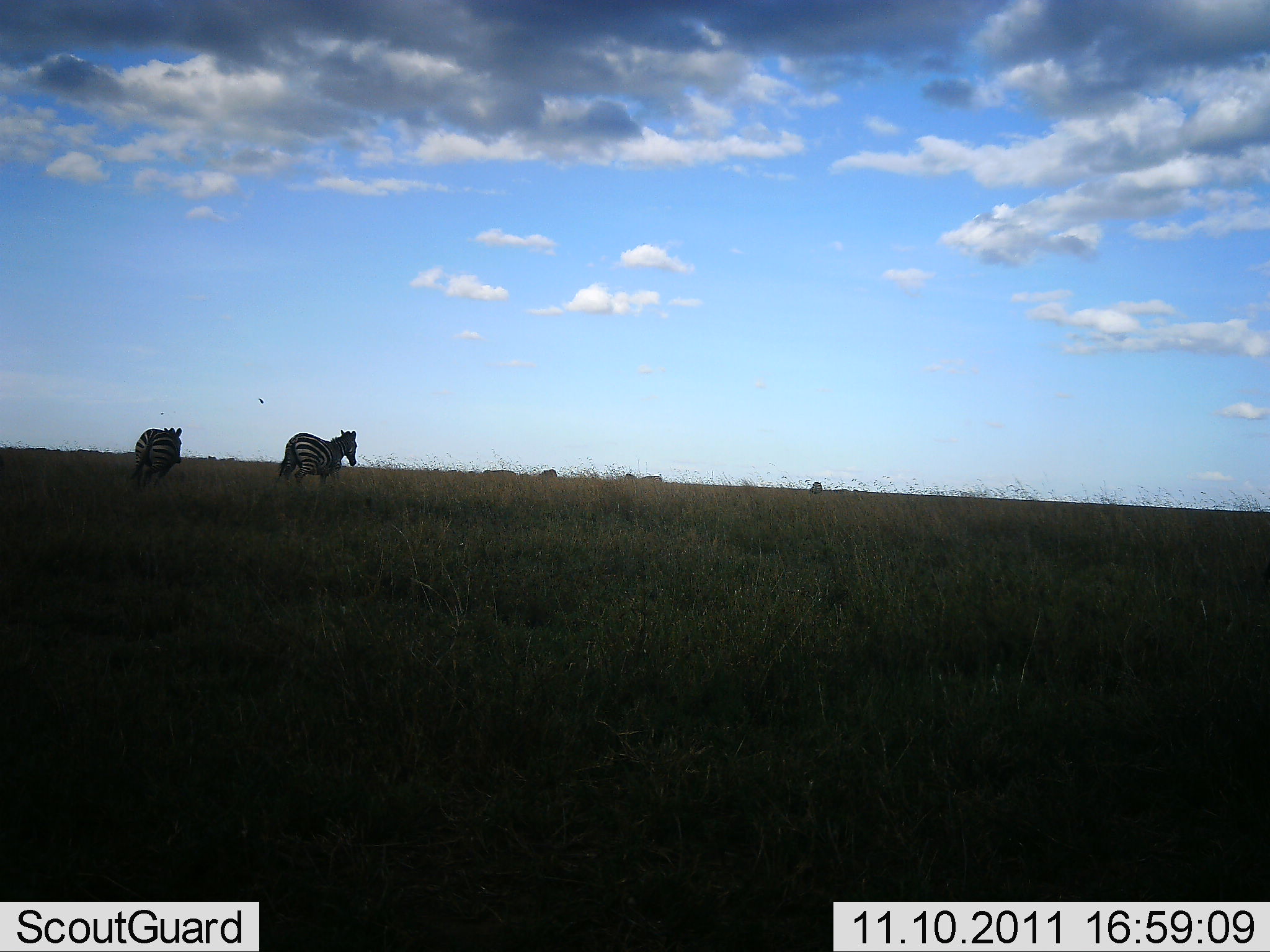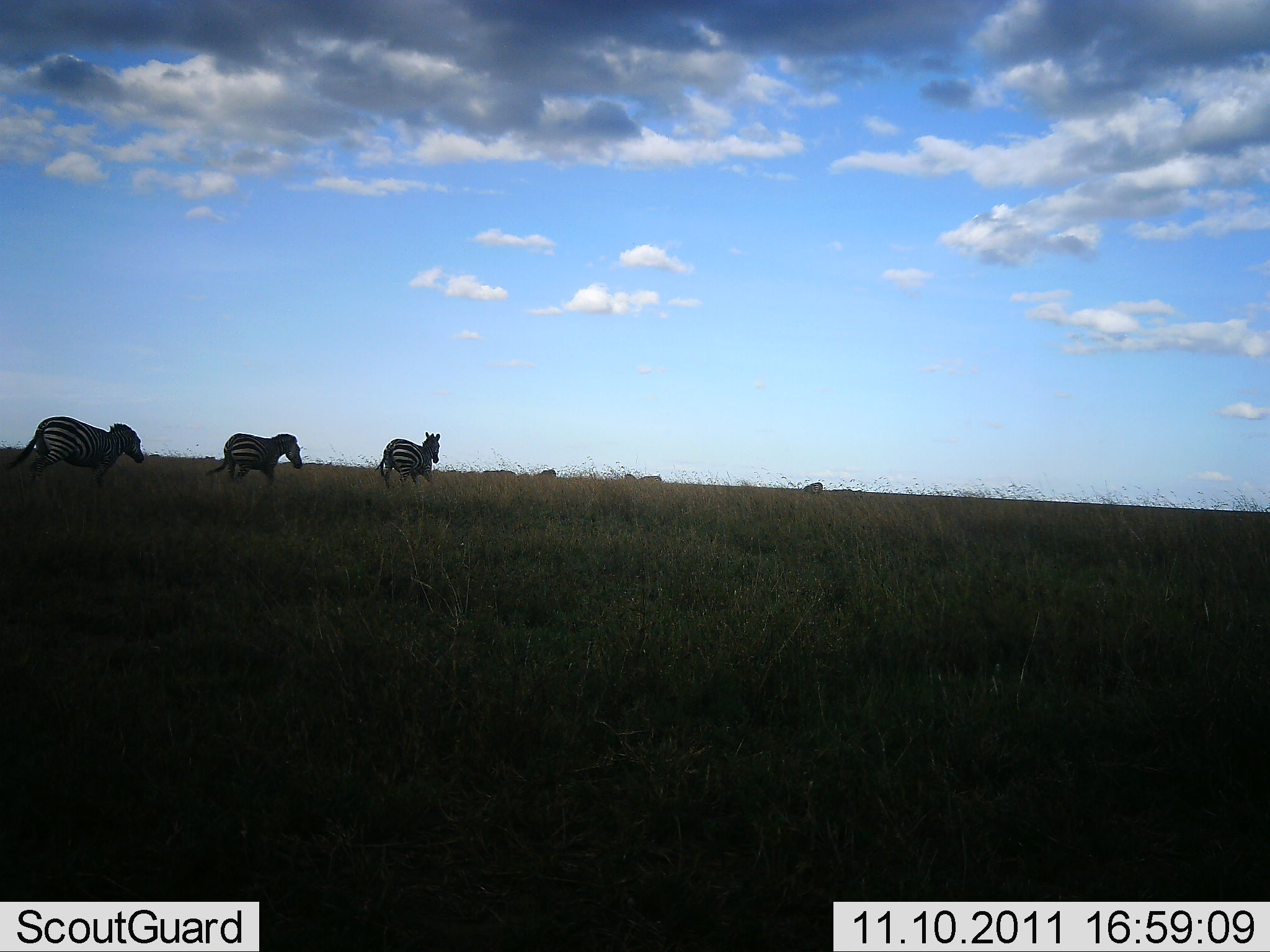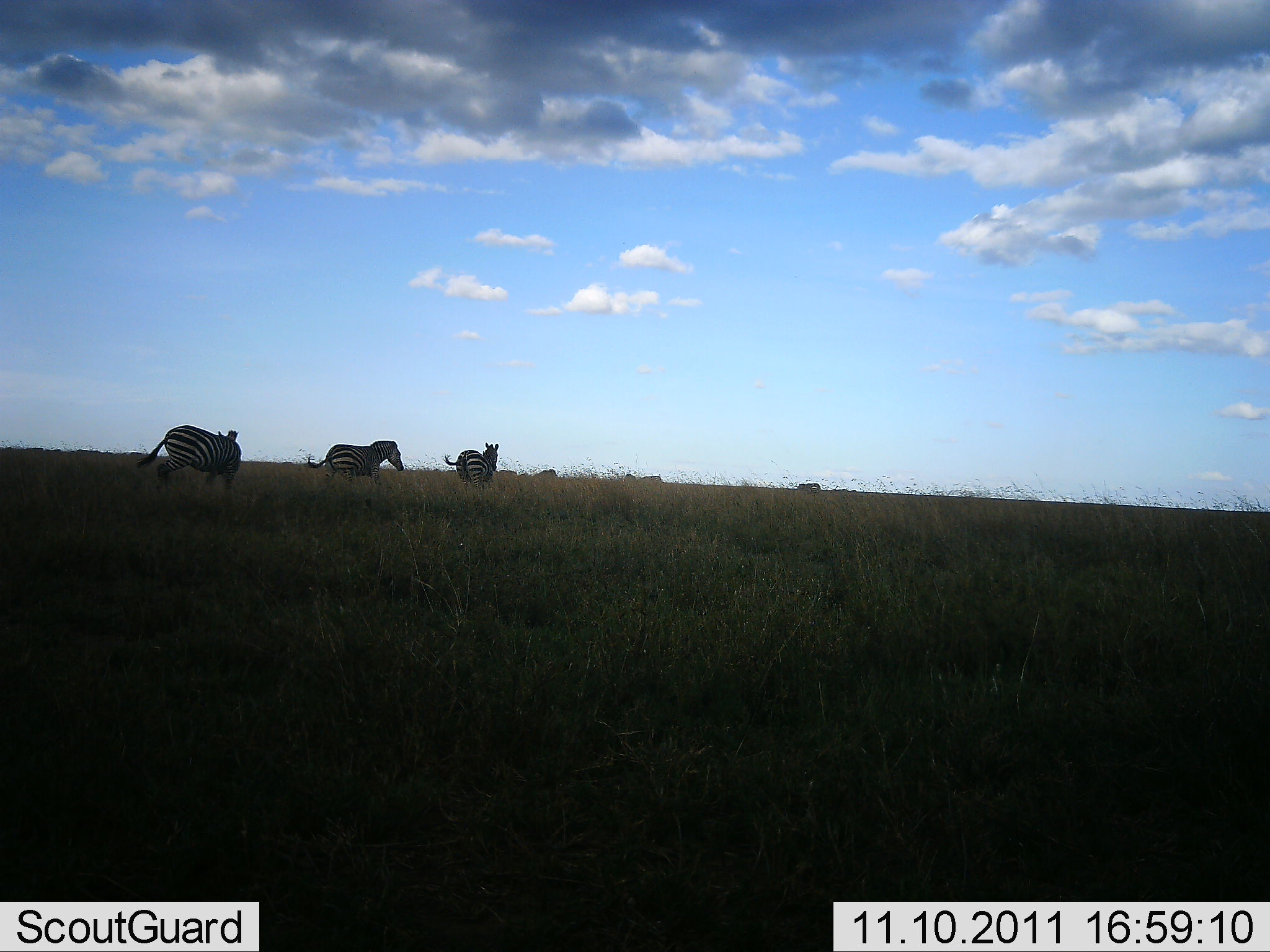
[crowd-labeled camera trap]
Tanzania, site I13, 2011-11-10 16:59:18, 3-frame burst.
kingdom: Animalia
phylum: Chordata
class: Mammalia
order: Perissodactyla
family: Equidae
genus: Equus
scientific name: Equus quagga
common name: plains zebra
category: zebra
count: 3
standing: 0%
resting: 0%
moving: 100%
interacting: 0%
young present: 0%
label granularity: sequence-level